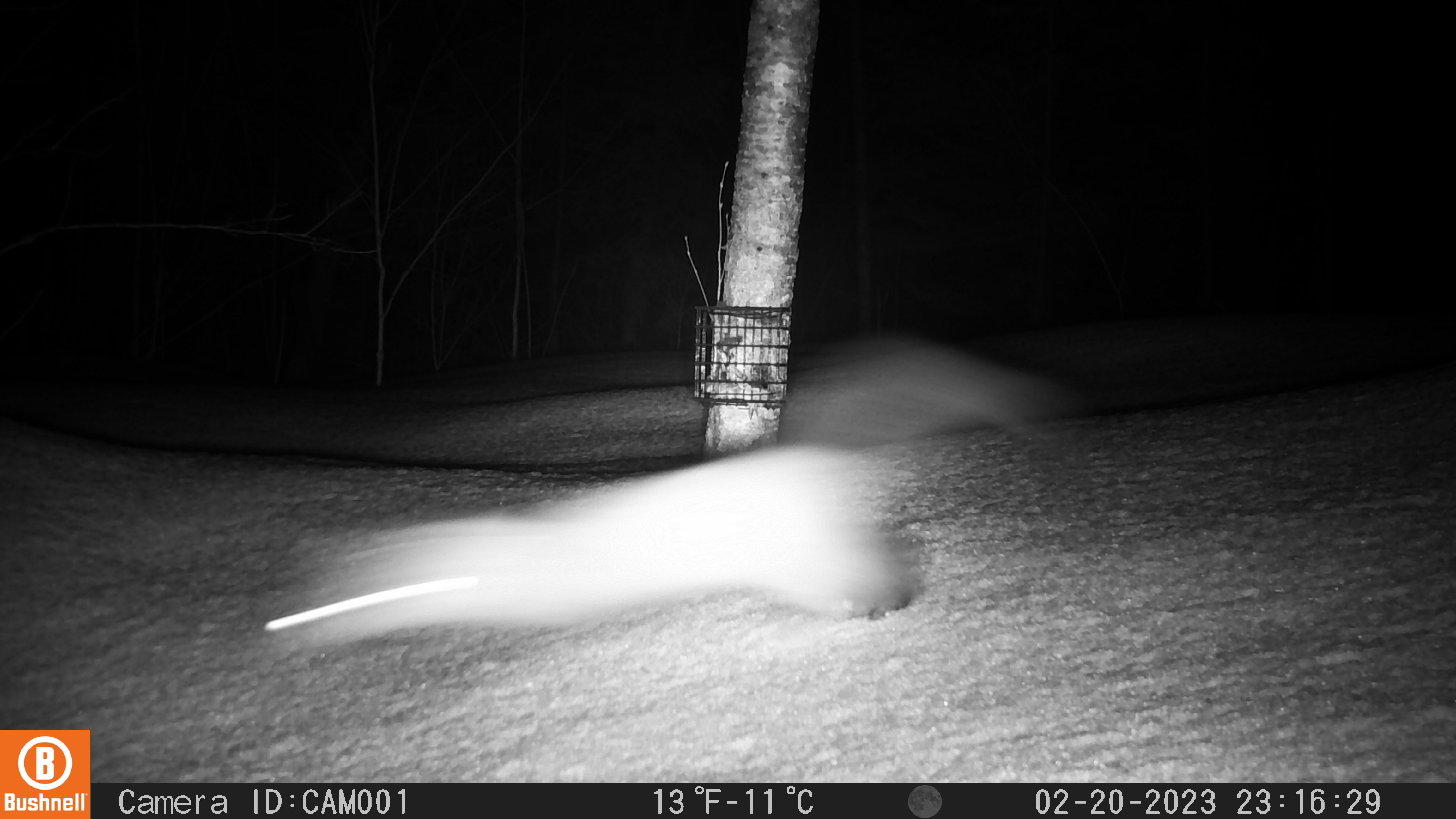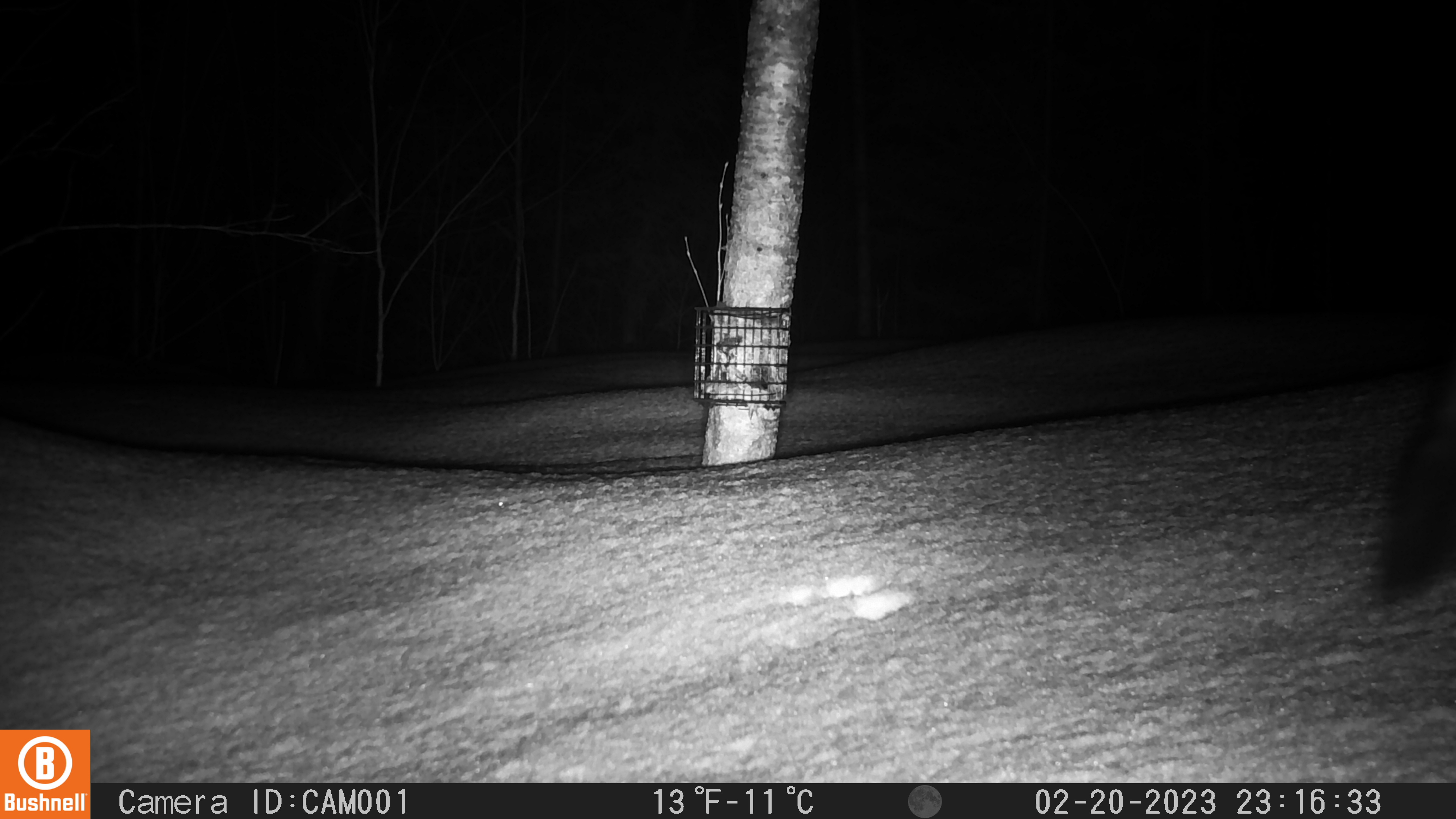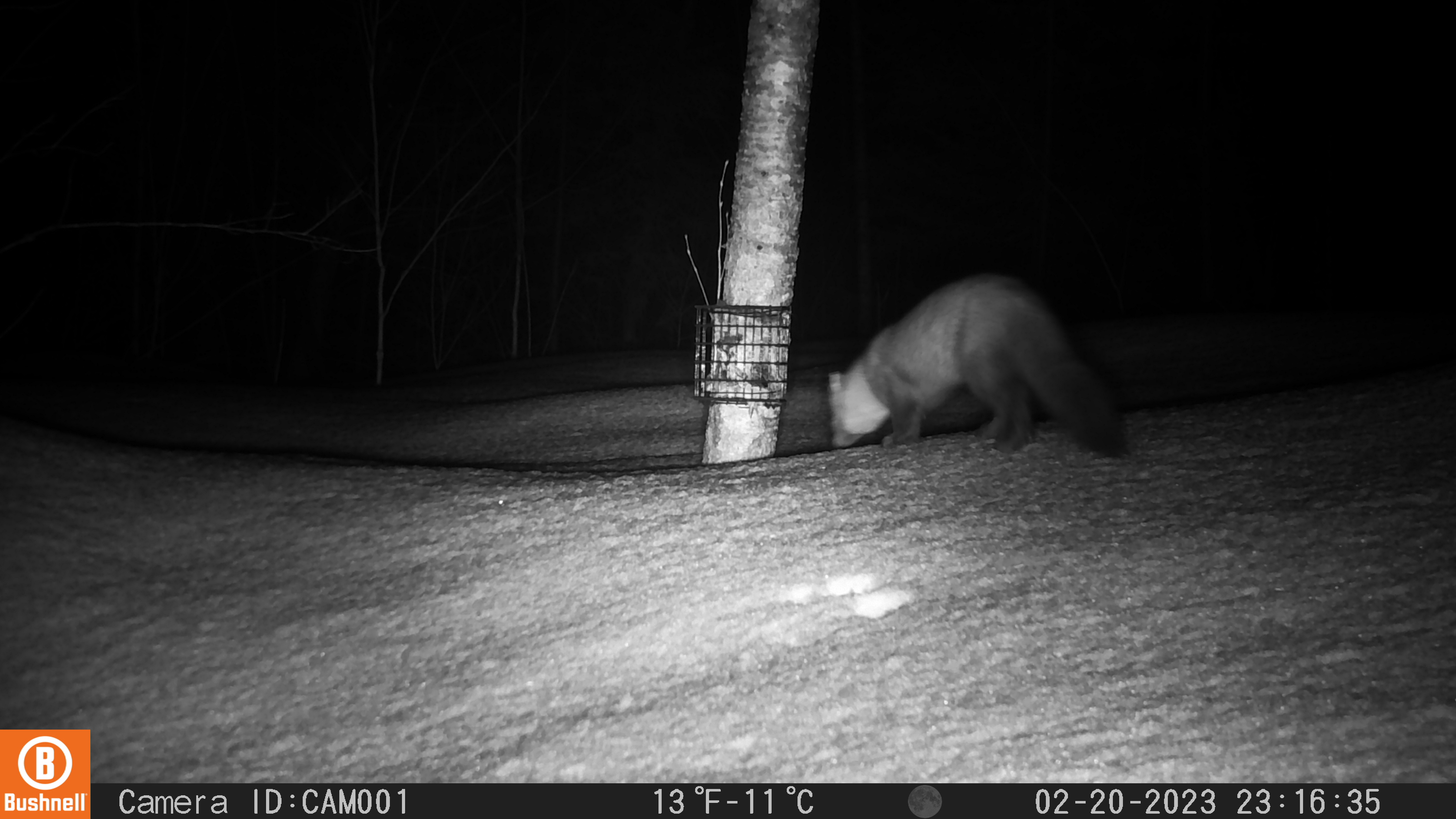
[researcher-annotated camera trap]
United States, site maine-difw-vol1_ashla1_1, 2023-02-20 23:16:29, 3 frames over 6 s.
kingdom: Animalia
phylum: Chordata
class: Mammalia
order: Carnivora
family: Mustelidae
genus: Martes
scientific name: Martes americana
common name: american marten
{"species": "american marten (Martes americana)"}